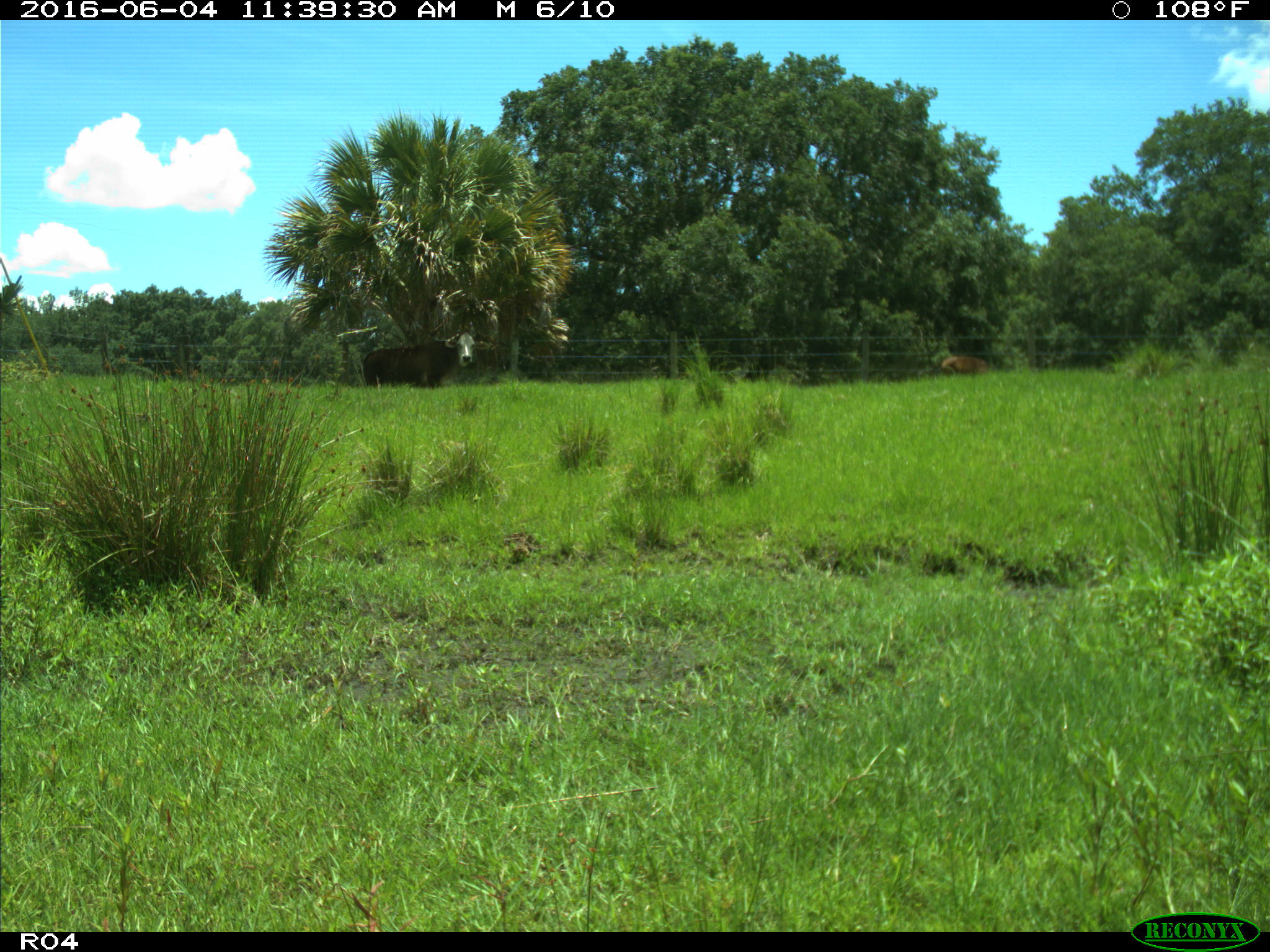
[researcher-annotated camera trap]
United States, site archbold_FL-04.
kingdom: Animalia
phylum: Chordata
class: Mammalia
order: Artiodactyla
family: Bovidae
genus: Bos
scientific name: Bos taurus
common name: domestic cow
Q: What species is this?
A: Bos taurus (domestic cow).